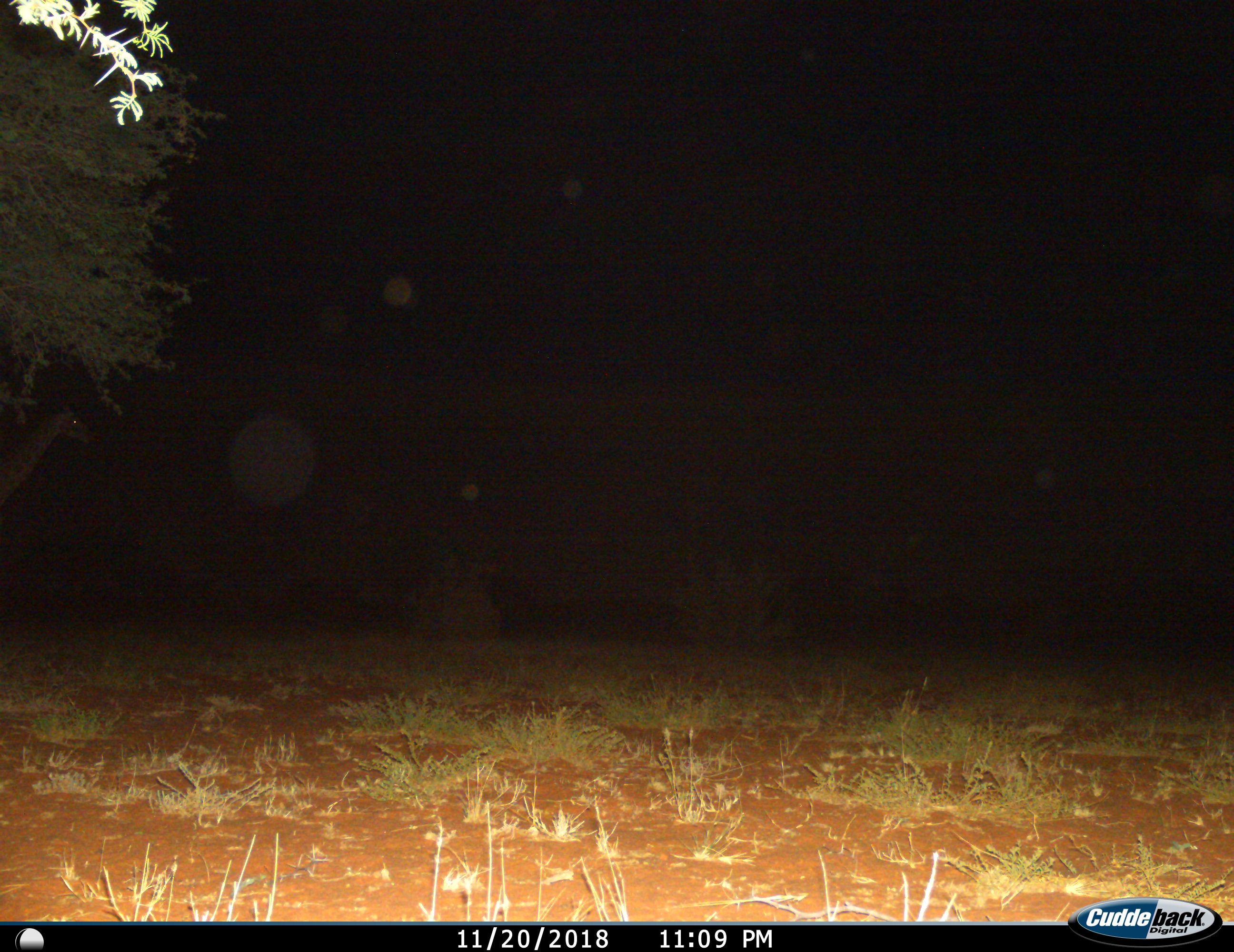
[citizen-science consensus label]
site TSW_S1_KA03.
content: unidentified animal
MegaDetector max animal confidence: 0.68